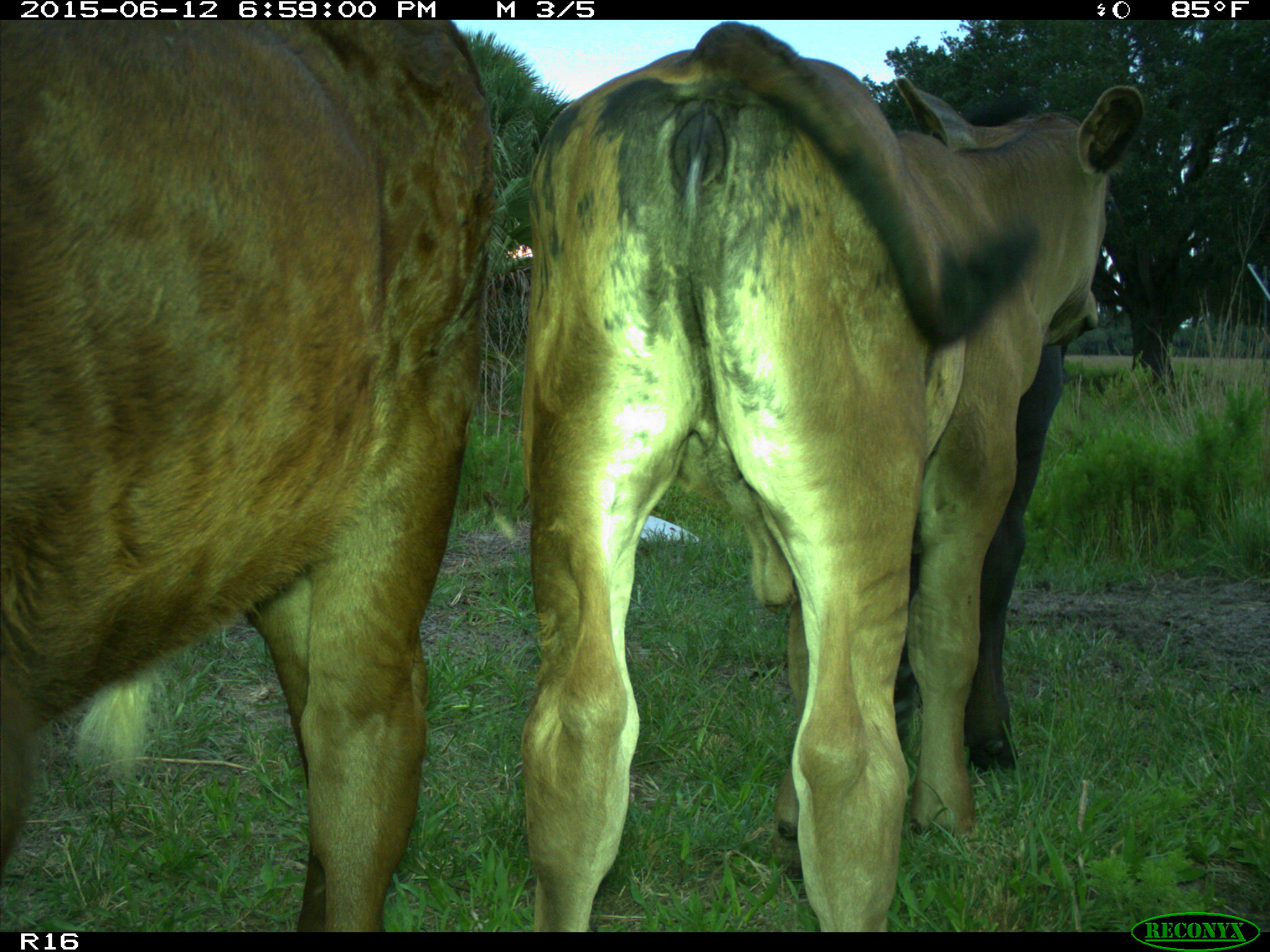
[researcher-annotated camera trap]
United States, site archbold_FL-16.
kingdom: Animalia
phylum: Chordata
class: Mammalia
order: Artiodactyla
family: Bovidae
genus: Bos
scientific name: Bos taurus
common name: domestic cow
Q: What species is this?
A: Bos taurus (domestic cow).